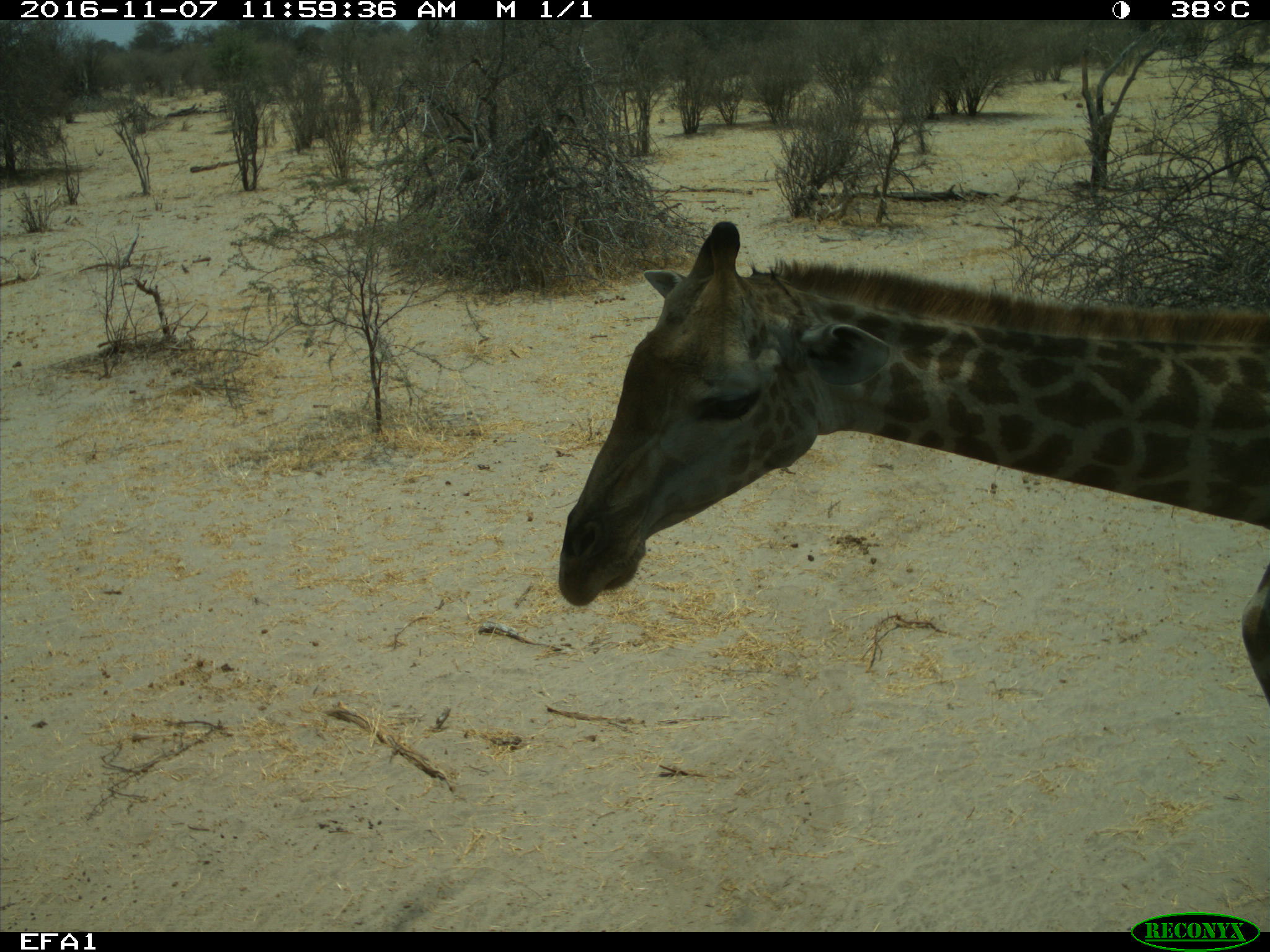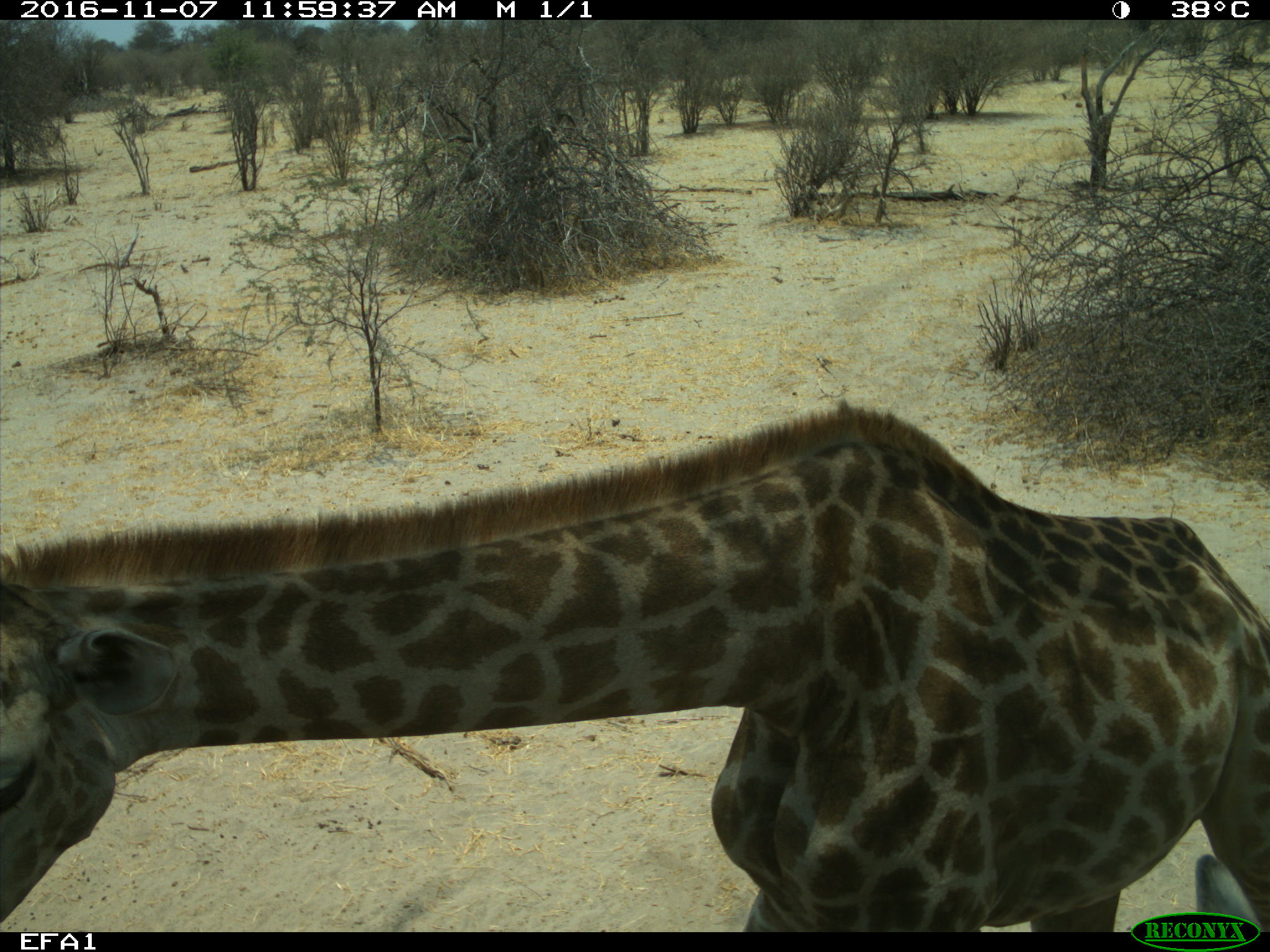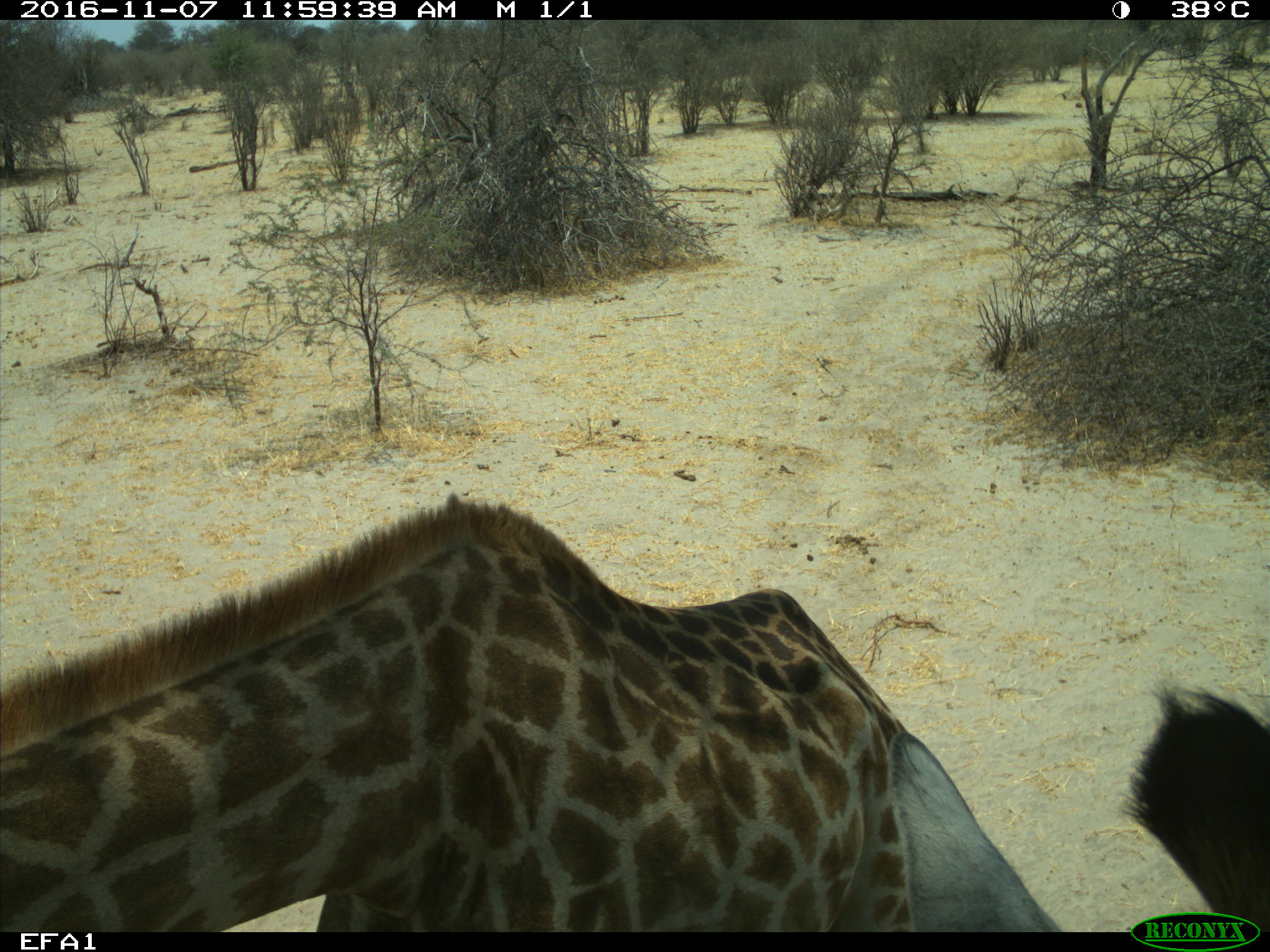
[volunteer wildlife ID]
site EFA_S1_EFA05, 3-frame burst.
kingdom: Animalia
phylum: Chordata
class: Mammalia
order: Artiodactyla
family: Giraffidae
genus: Giraffa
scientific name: Giraffa camelopardalis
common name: giraffe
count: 1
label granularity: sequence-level